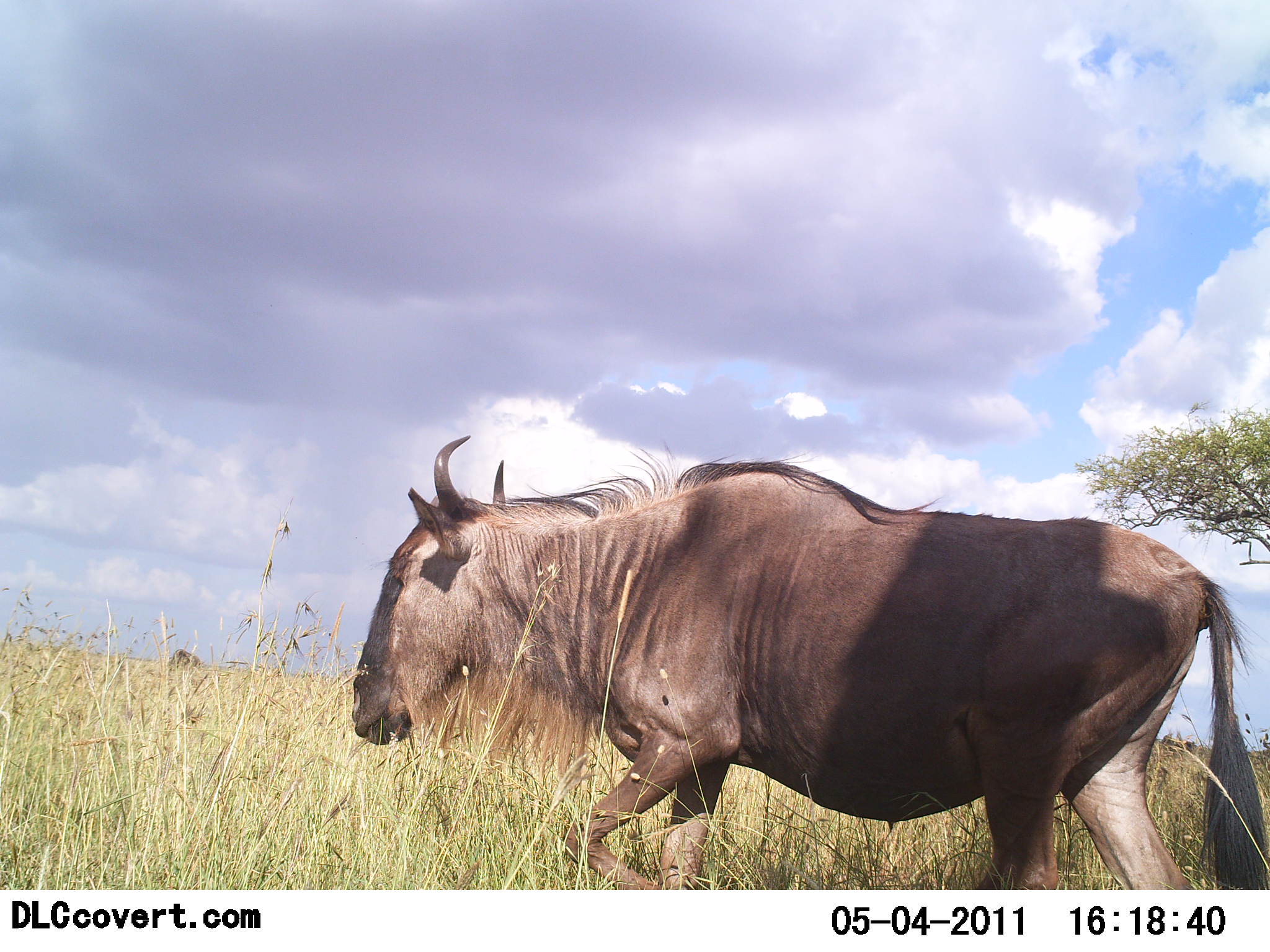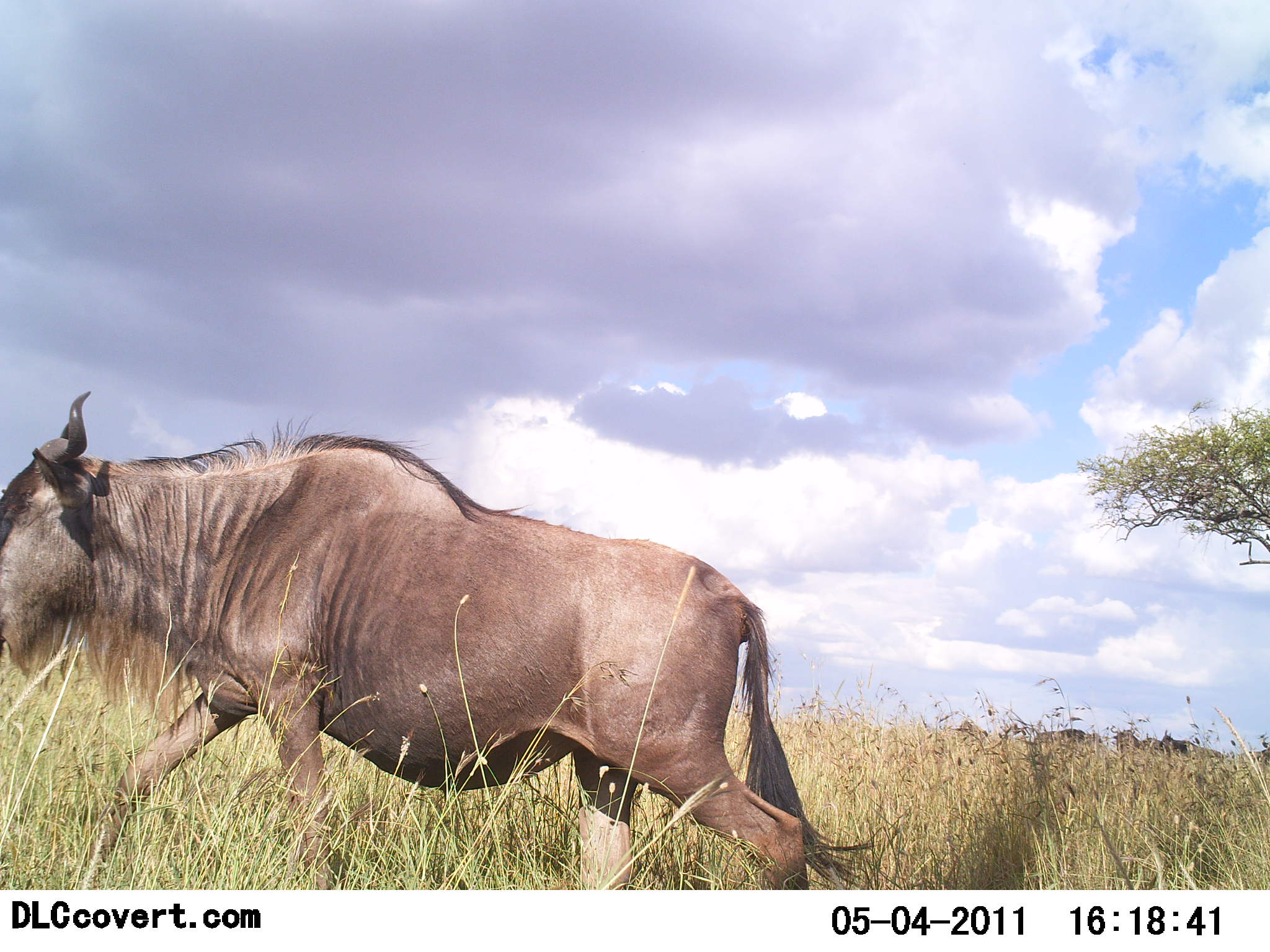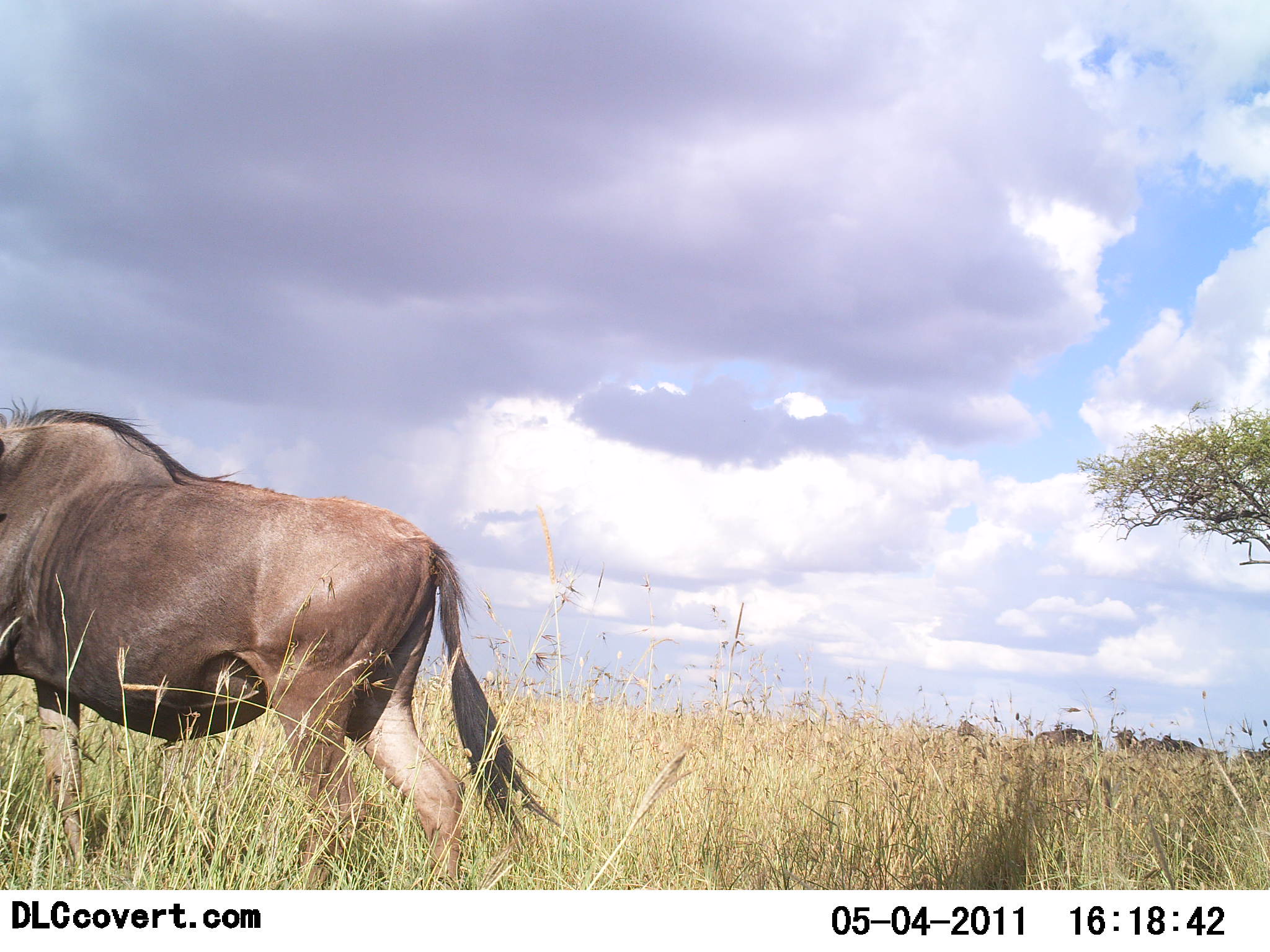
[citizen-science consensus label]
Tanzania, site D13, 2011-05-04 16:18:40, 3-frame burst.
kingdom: Animalia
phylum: Chordata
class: Mammalia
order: Artiodactyla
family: Bovidae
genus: Connochaetes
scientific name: Connochaetes taurinus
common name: blue wildebeest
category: wildebeest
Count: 1.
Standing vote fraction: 14%.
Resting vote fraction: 0%.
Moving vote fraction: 100%.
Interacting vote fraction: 0%.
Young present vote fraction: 0%.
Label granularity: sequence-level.